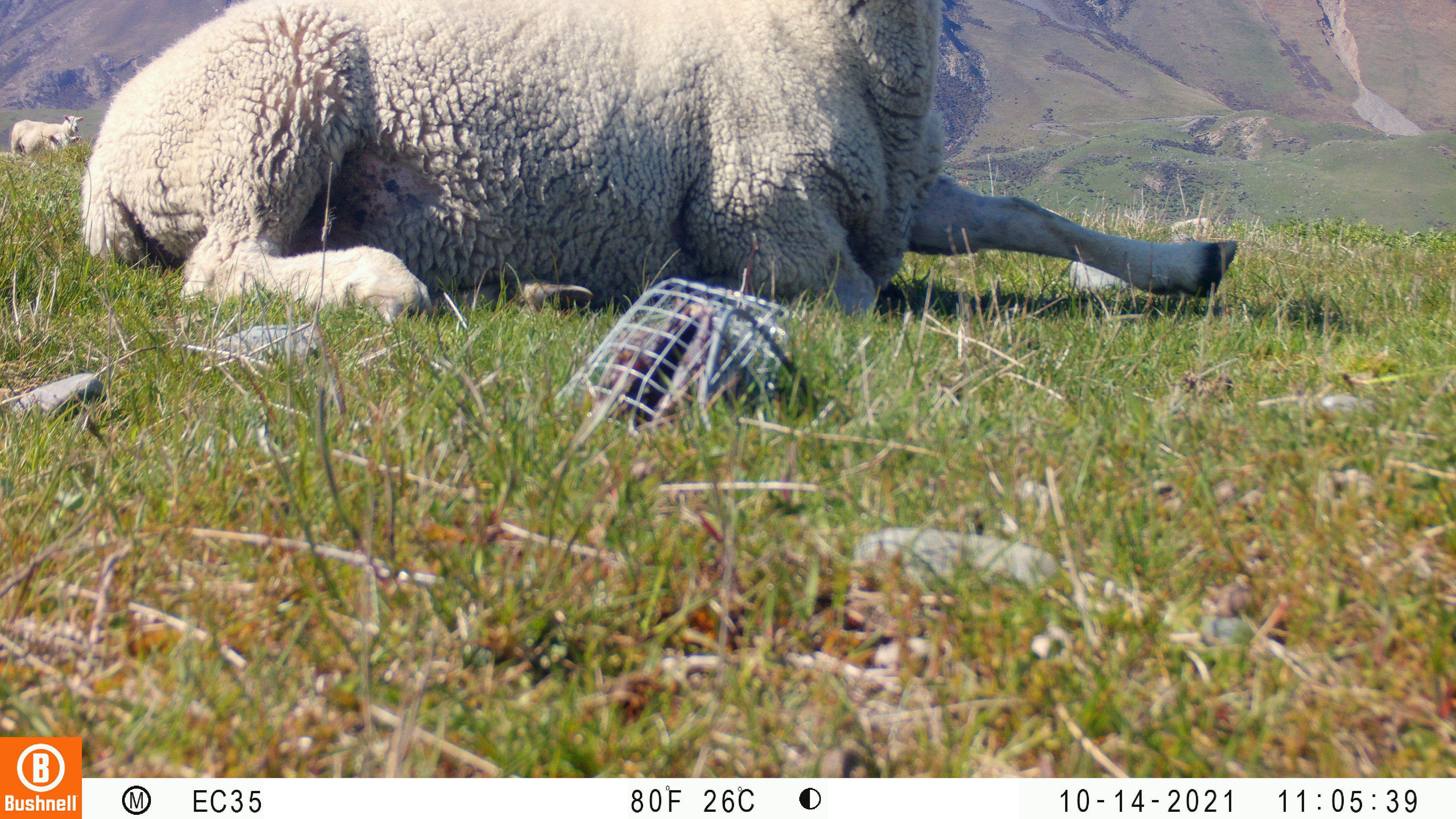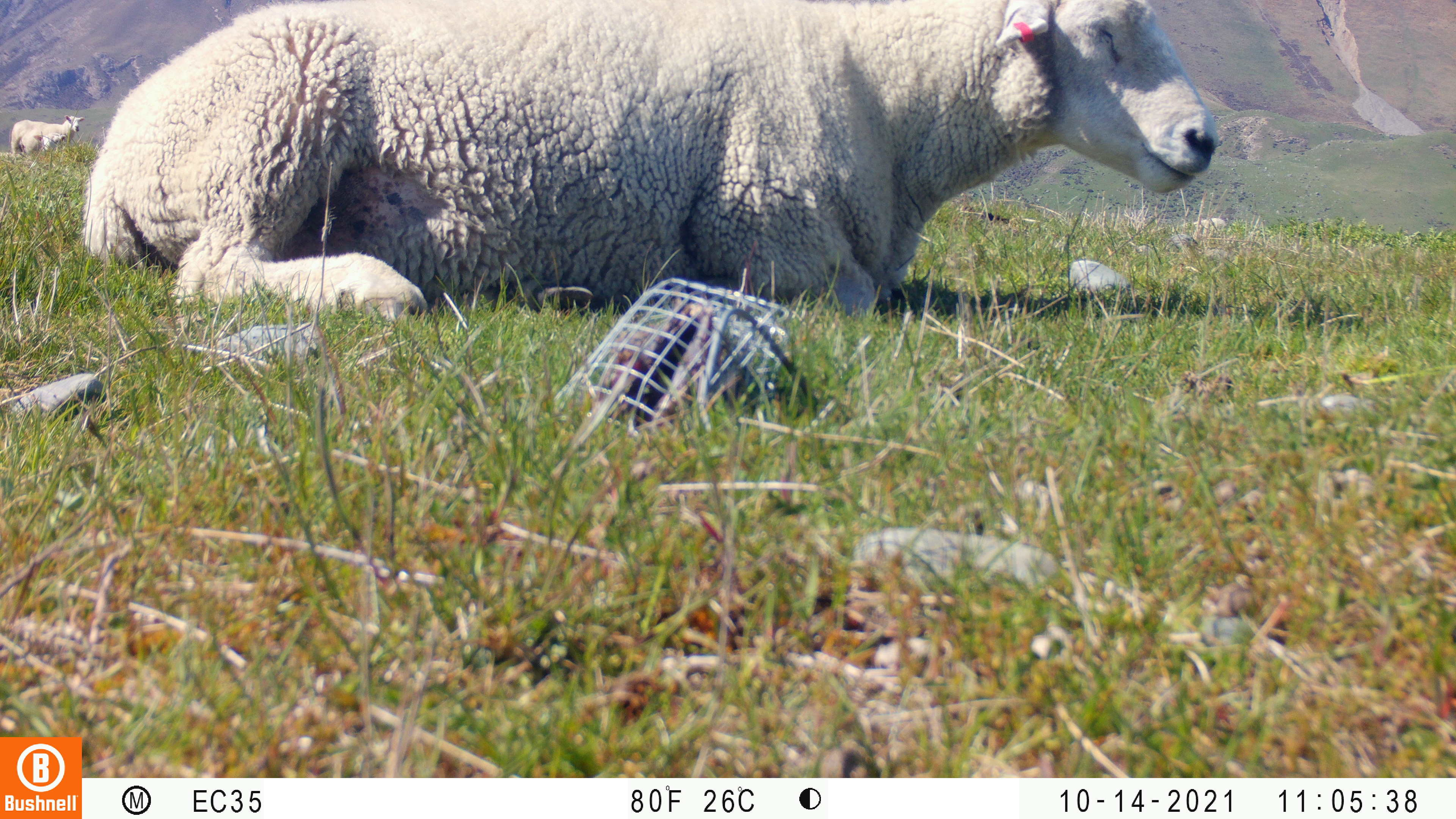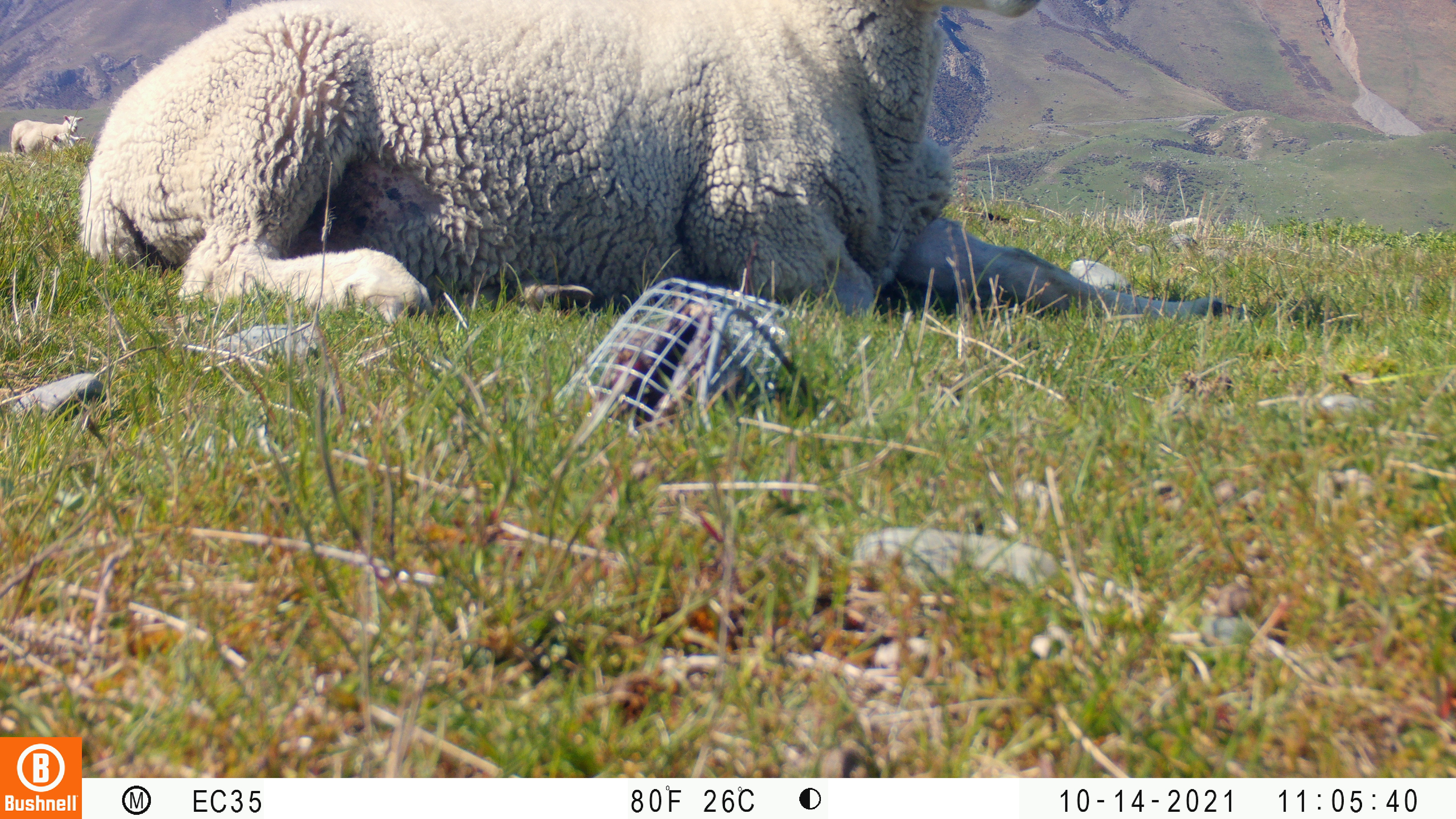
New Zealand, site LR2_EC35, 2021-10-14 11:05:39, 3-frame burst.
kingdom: Animalia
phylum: Chordata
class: Mammalia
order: Artiodactyla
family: Bovidae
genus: Bos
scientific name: Bos taurus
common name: domestic cow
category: cow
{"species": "cow (domestic cow) (Bos taurus)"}